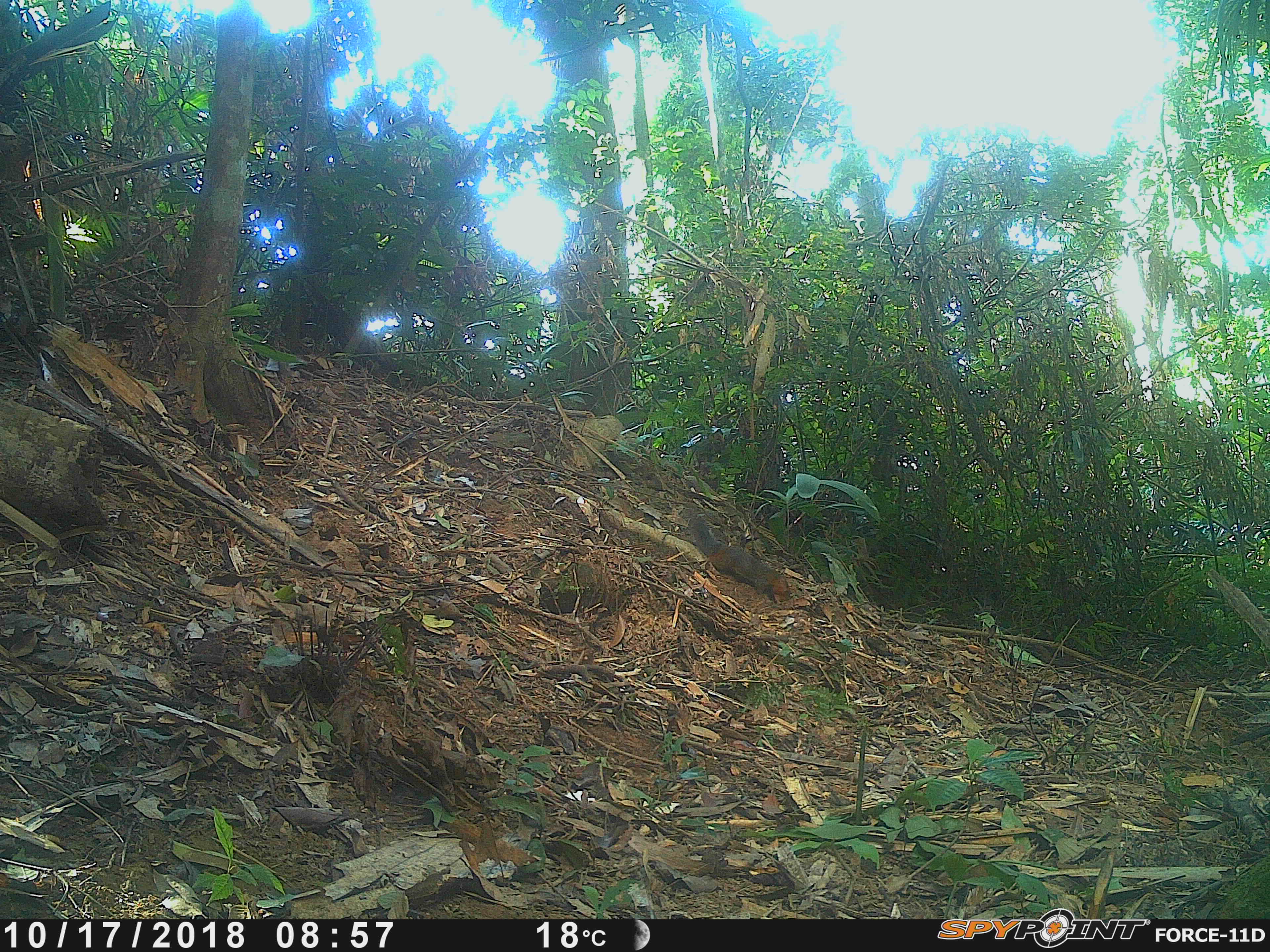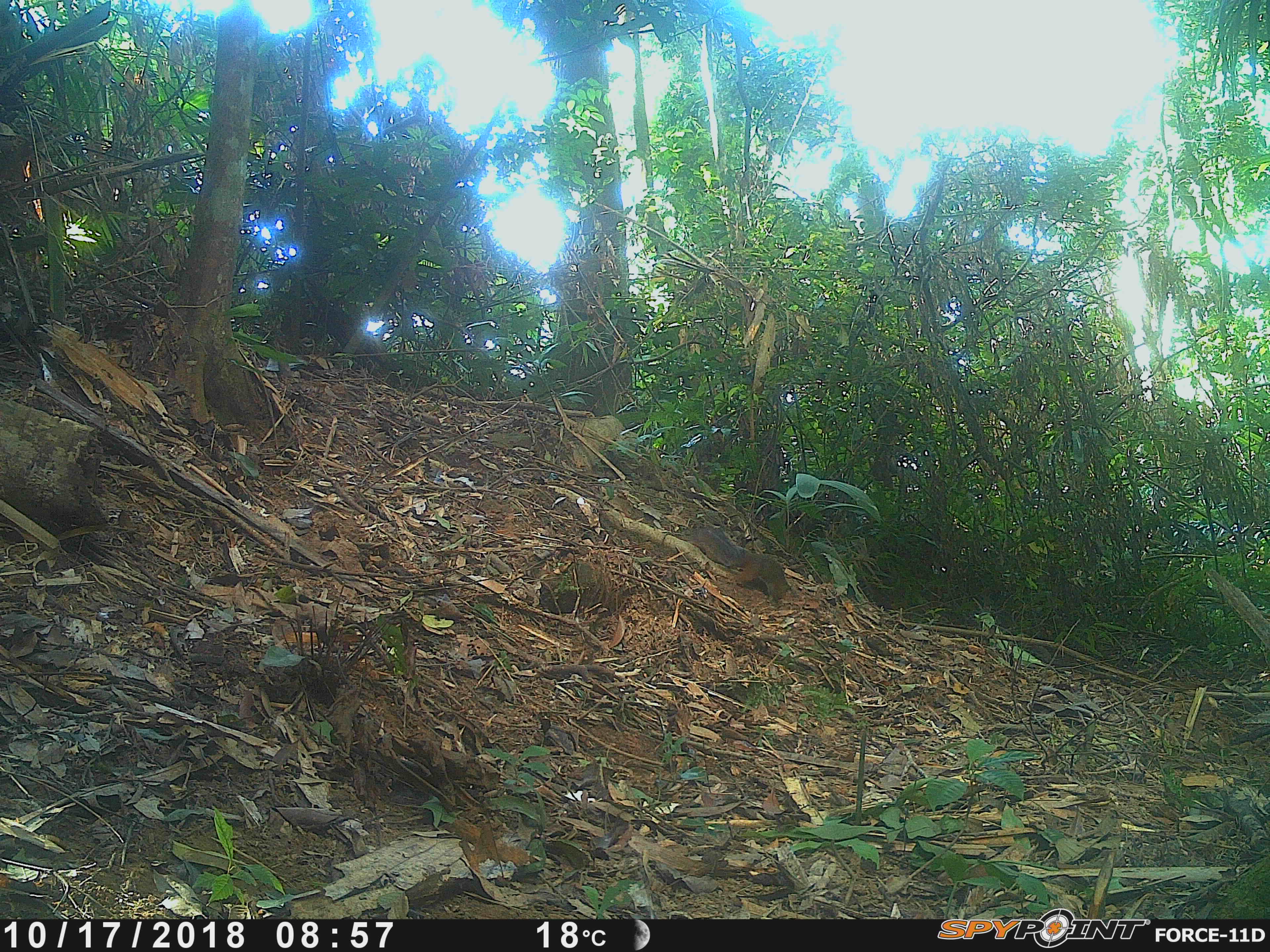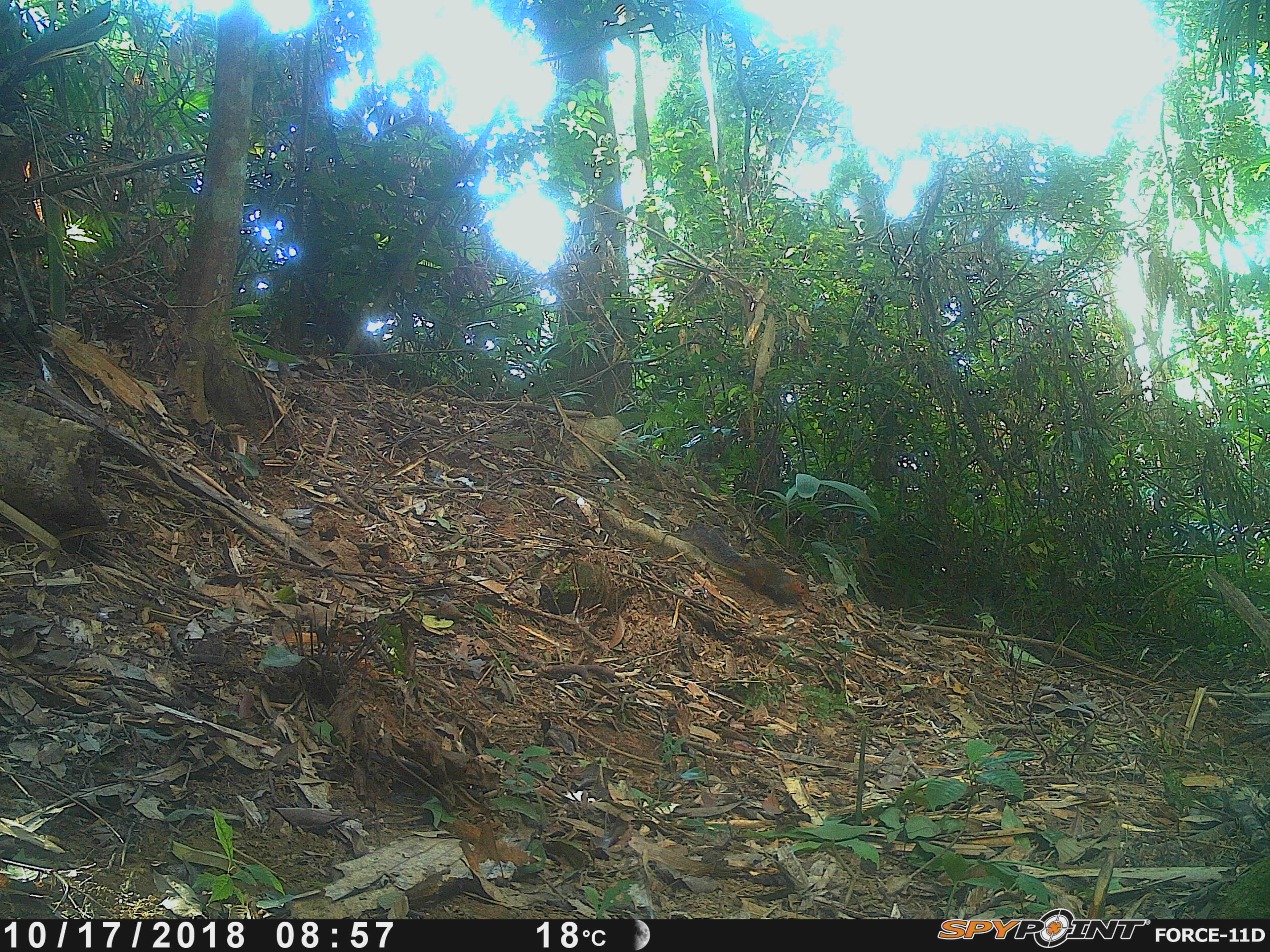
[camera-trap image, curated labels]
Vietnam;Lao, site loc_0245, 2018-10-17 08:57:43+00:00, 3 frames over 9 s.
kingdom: Animalia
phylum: Chordata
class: Mammalia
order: Rodentia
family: Sciuridae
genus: Dremomys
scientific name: Dremomys rufigenis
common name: red-cheeked squirrel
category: red cheeked squirrel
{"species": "red cheeked squirrel (red-cheeked squirrel) (Dremomys rufigenis)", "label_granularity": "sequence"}